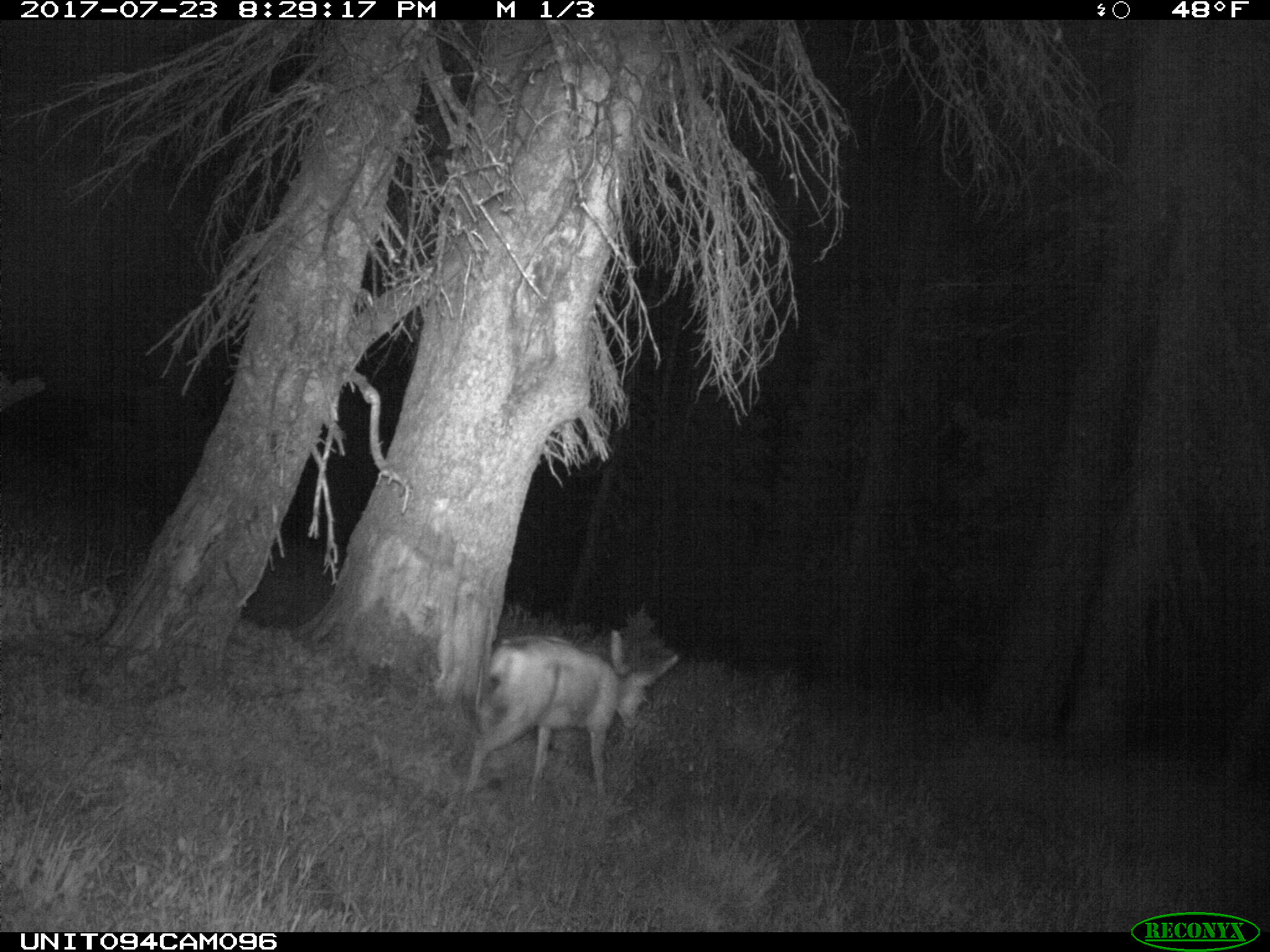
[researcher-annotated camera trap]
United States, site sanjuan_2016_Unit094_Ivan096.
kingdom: Animalia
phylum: Chordata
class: Mammalia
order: Artiodactyla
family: Cervidae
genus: Odocoileus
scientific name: Odocoileus hemionus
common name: mule deer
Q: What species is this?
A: Odocoileus hemionus (mule deer).